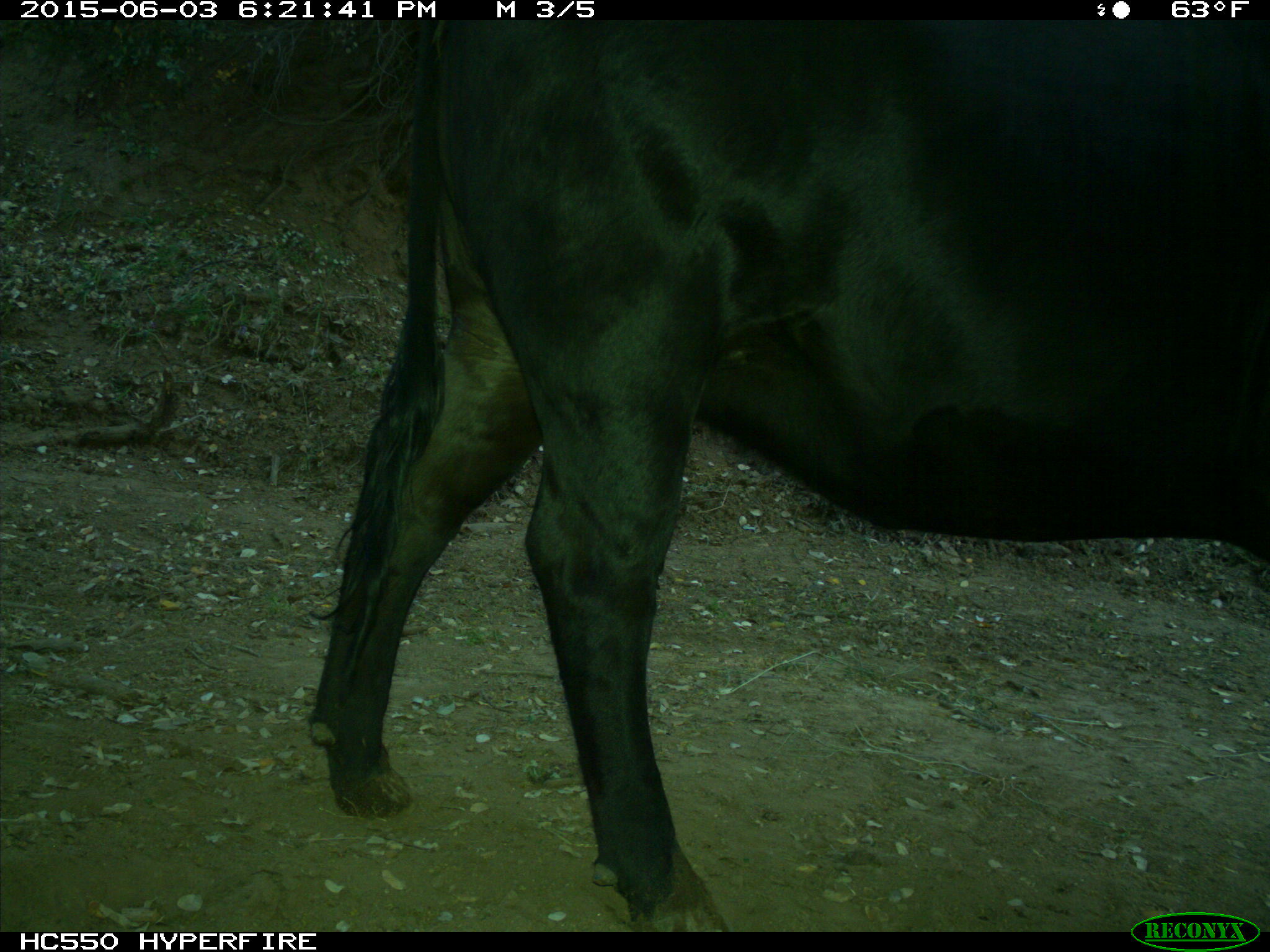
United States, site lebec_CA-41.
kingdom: Animalia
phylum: Chordata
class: Mammalia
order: Artiodactyla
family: Bovidae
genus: Bos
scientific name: Bos taurus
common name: domestic cow